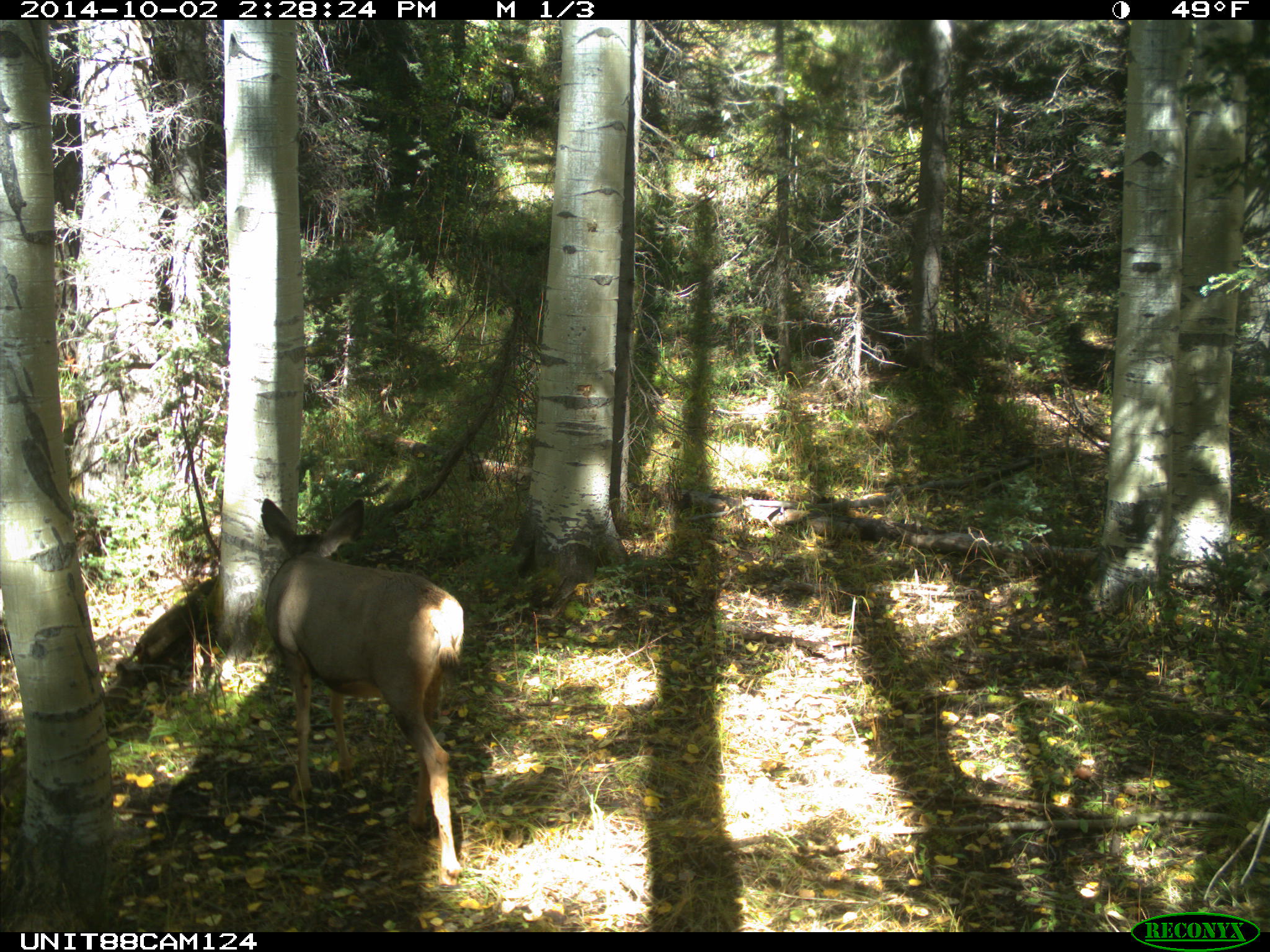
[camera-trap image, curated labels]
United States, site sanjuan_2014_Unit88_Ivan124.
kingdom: Animalia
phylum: Chordata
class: Mammalia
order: Artiodactyla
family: Cervidae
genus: Odocoileus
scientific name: Odocoileus hemionus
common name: mule deer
Odocoileus hemionus (mule deer).